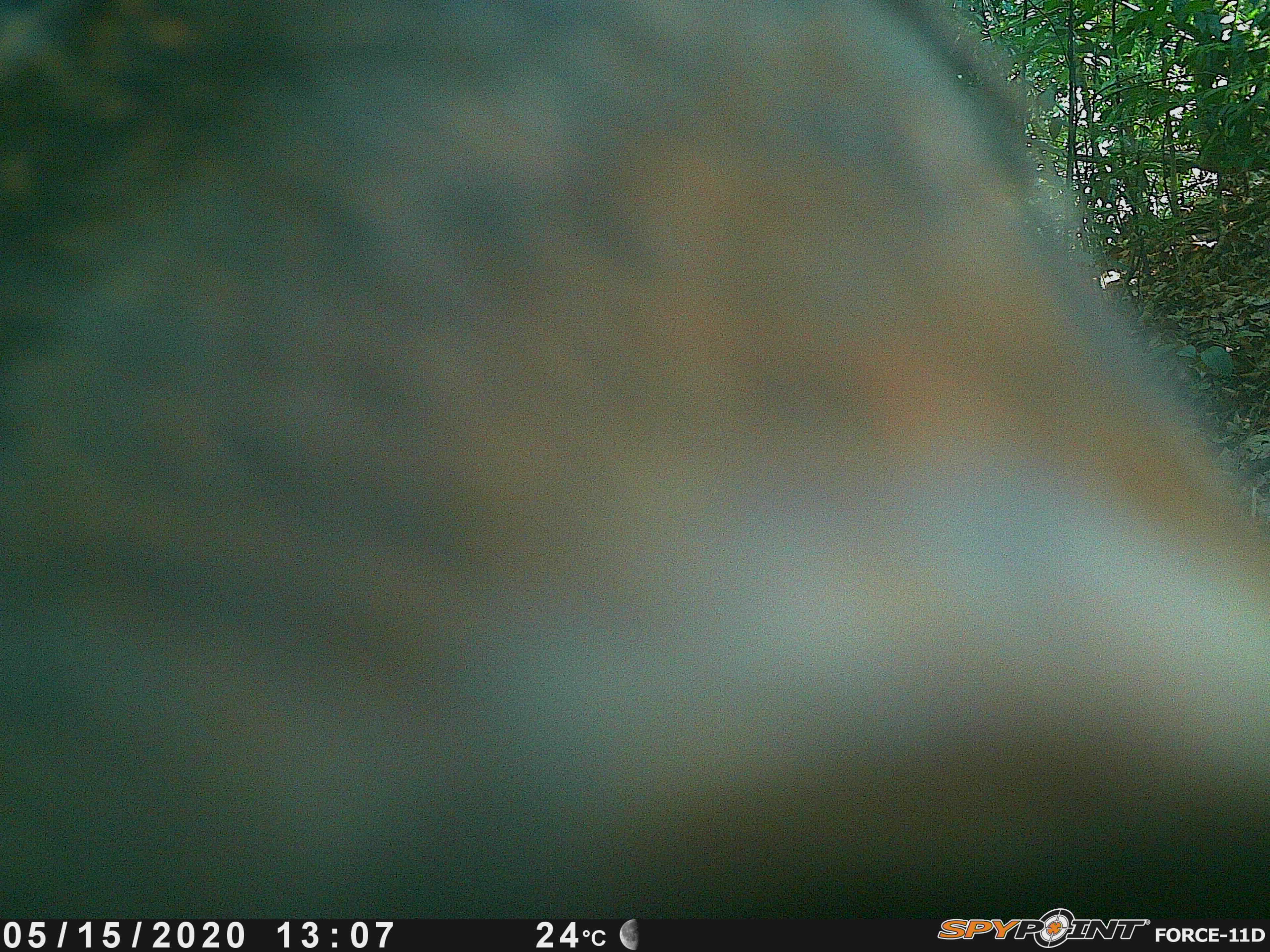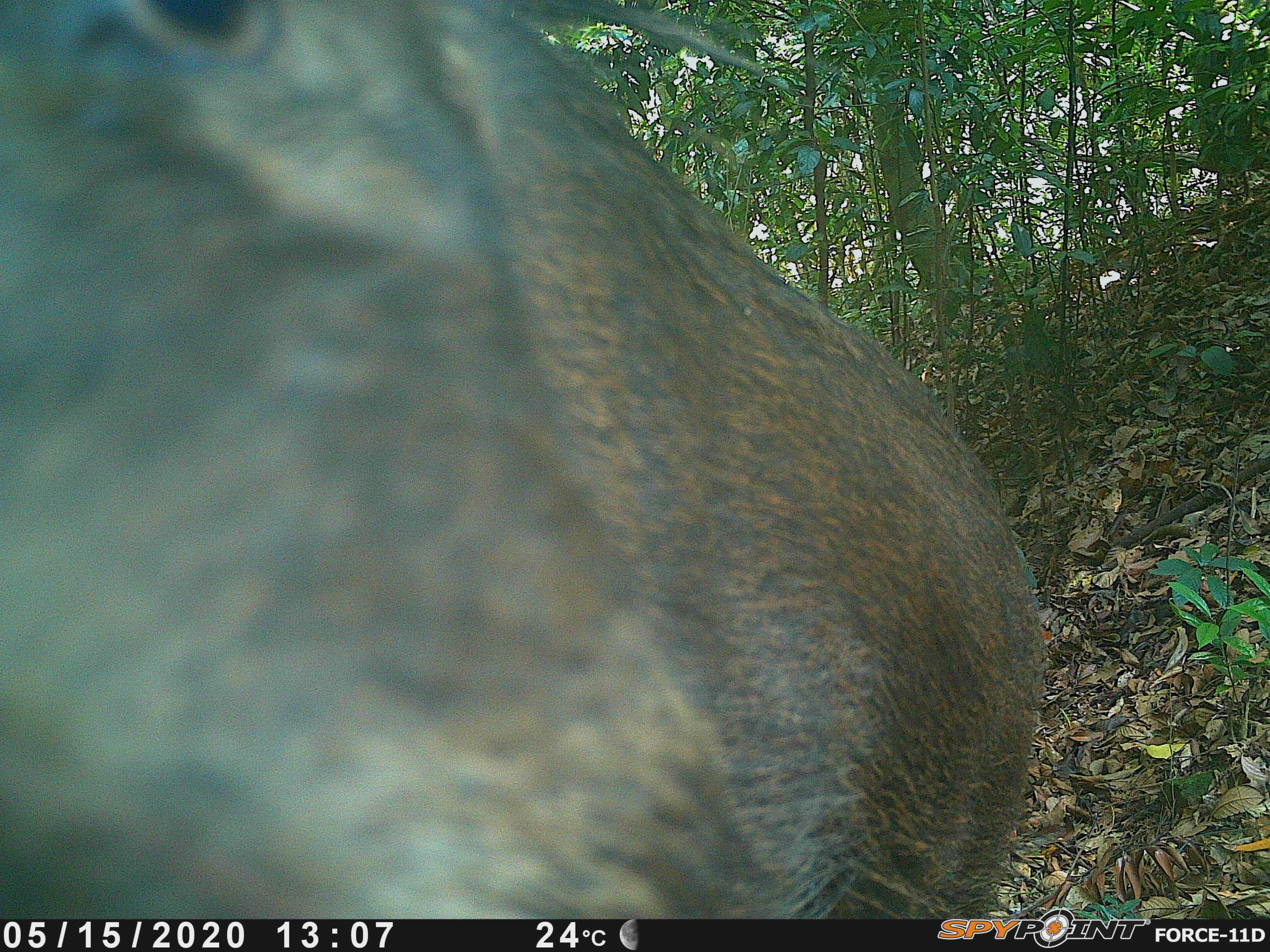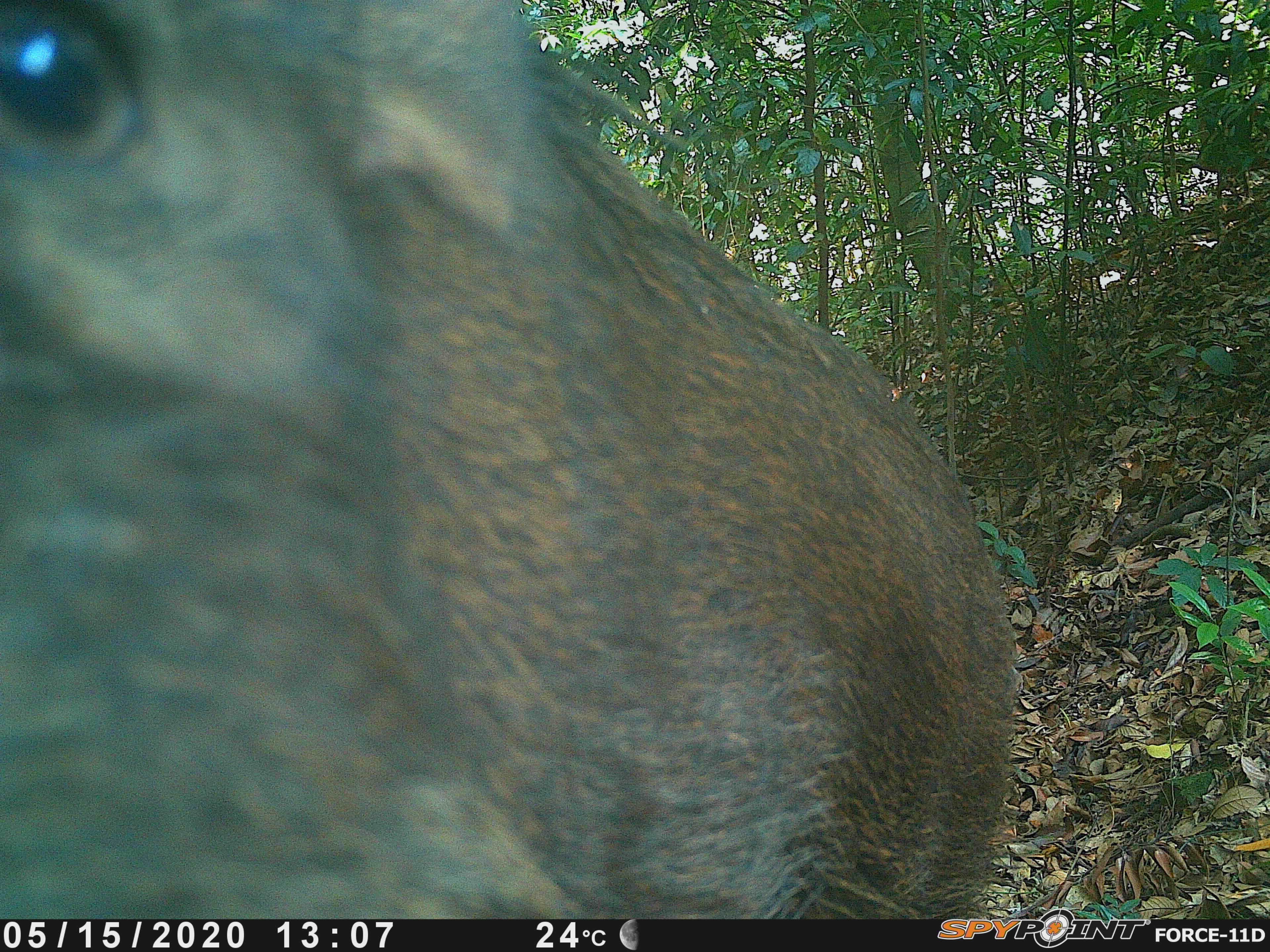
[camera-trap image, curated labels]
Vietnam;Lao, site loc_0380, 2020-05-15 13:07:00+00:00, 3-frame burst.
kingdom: Animalia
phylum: Chordata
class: Mammalia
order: Artiodactyla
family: Suidae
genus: Sus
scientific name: Sus scrofa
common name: eurasian wild pig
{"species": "eurasian wild pig (Sus scrofa)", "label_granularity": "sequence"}